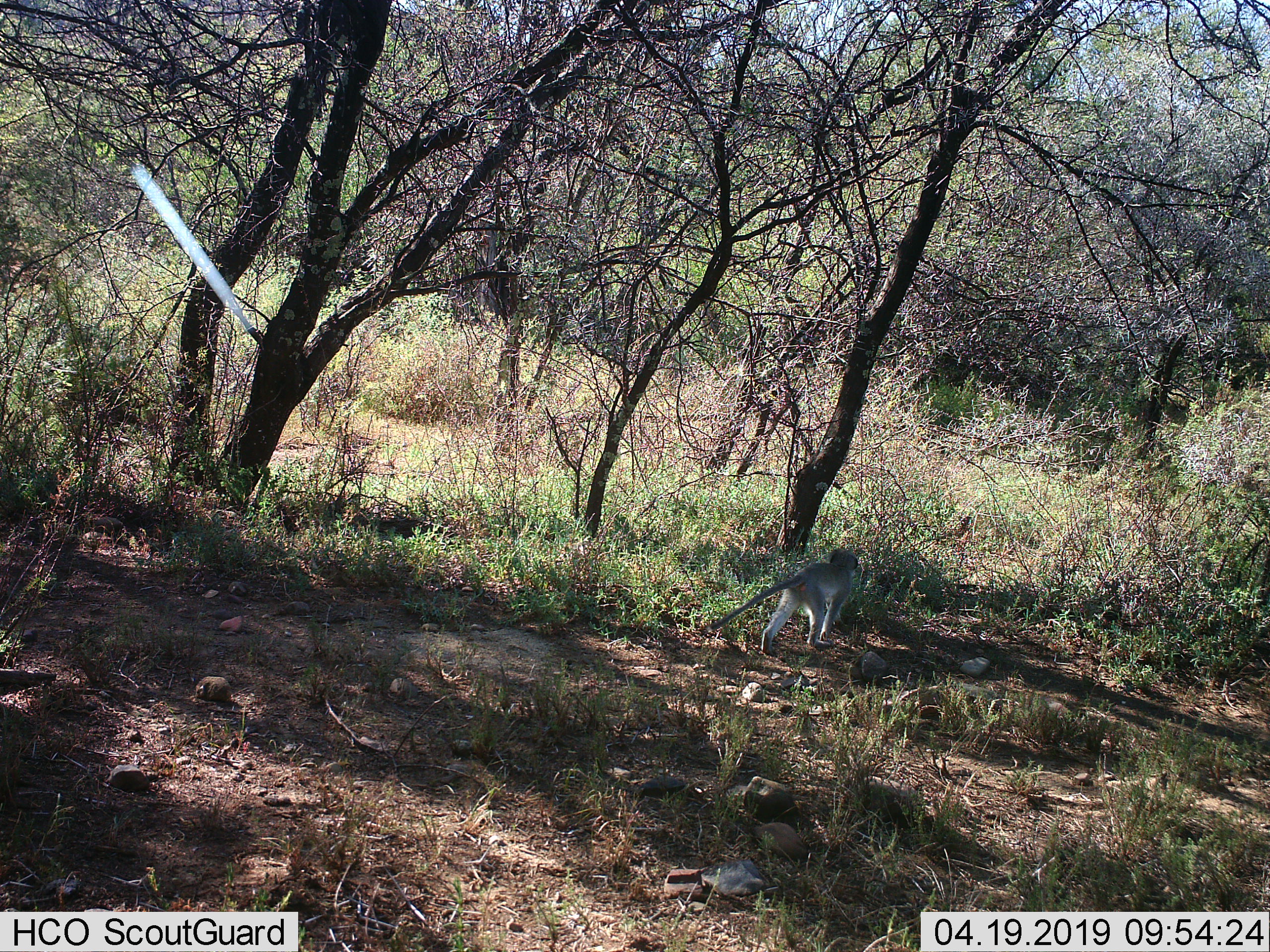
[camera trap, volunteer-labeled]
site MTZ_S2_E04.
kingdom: Animalia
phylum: Chordata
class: Mammalia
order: Primates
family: Cercopithecidae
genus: Chlorocebus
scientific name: Chlorocebus pygerythrus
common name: vervet monkey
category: monkeyvervet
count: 1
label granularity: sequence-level